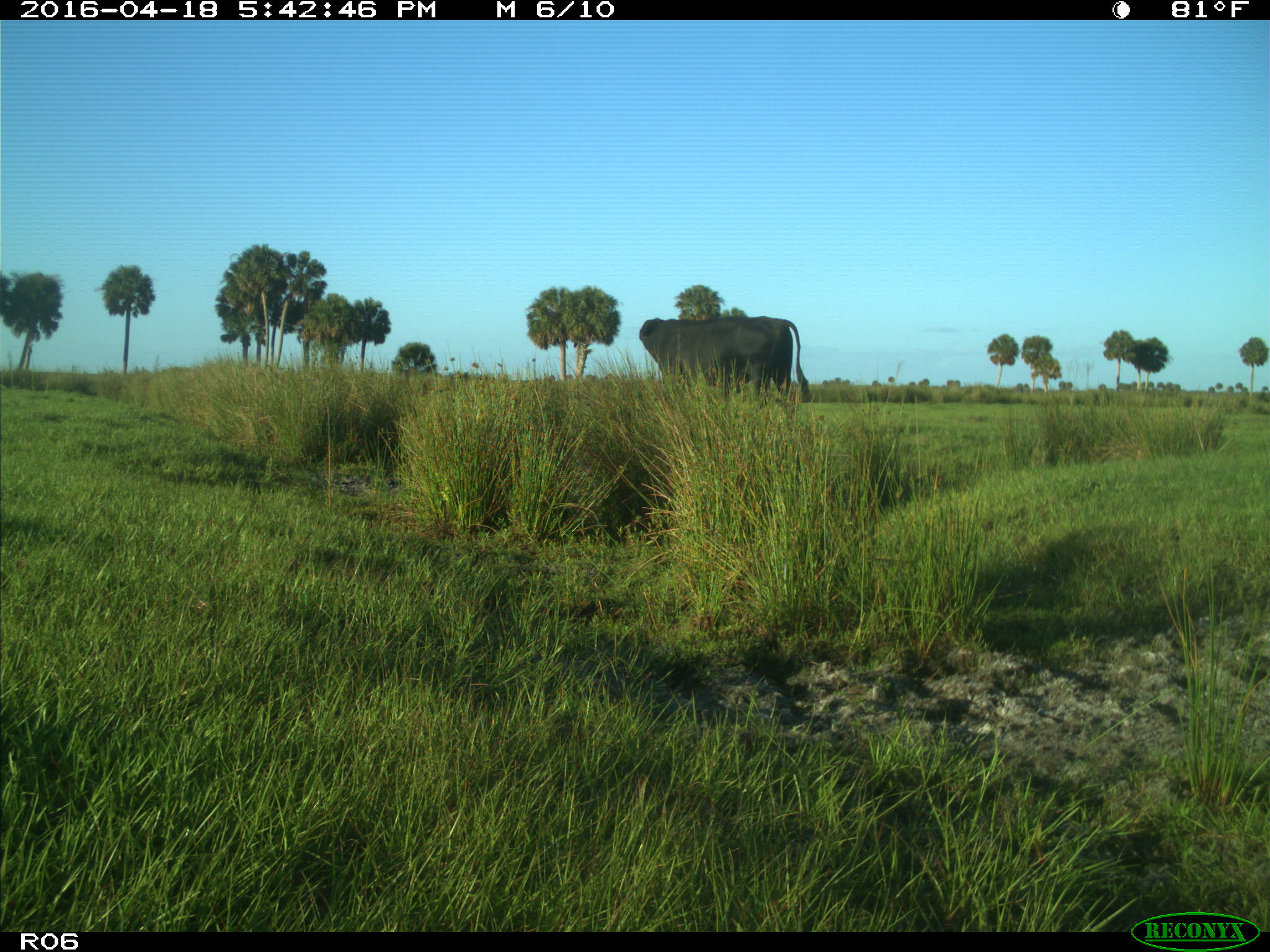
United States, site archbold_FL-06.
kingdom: Animalia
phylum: Chordata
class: Mammalia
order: Artiodactyla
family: Bovidae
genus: Bos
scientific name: Bos taurus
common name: domestic cow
Bos taurus (domestic cow).